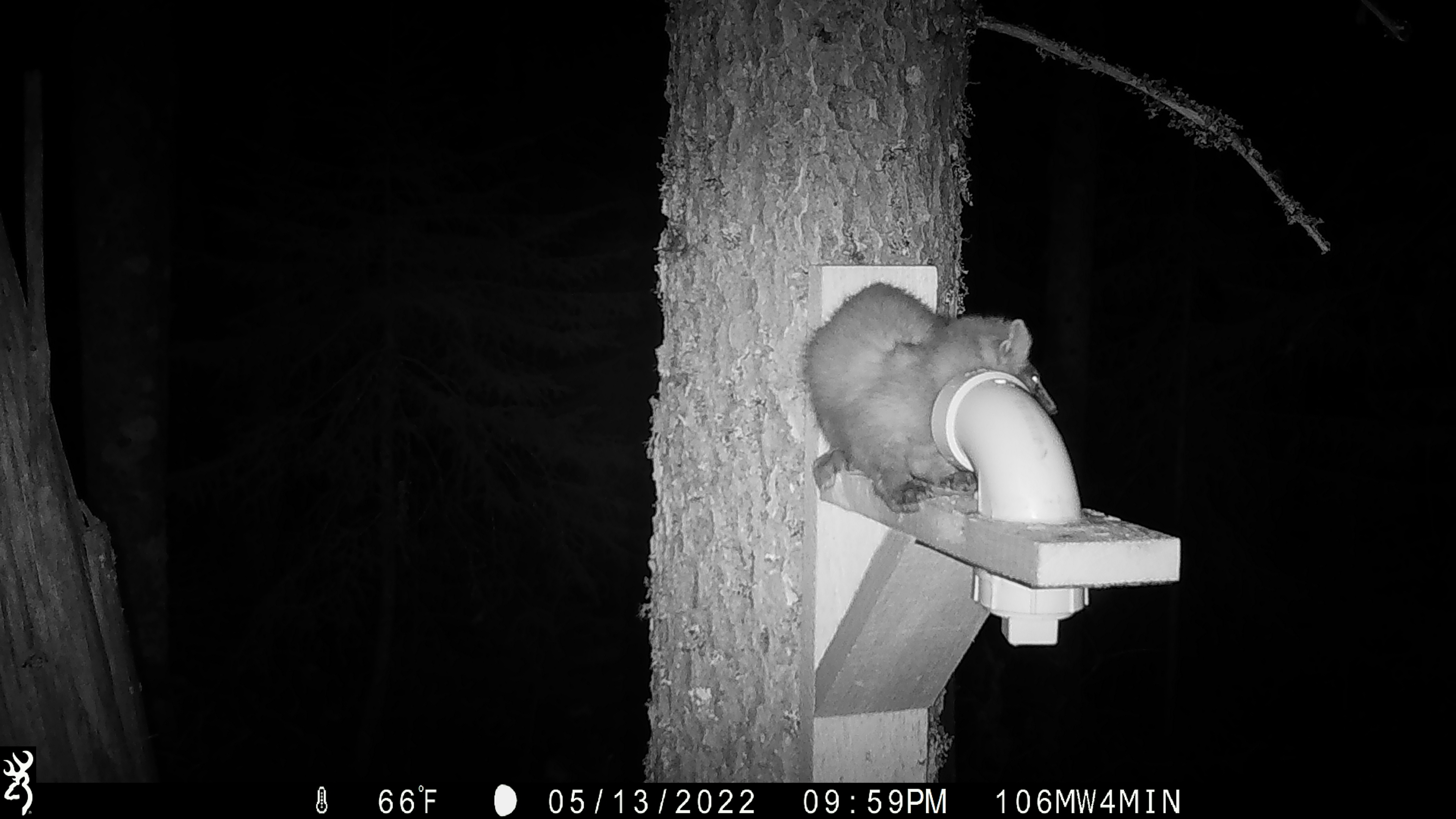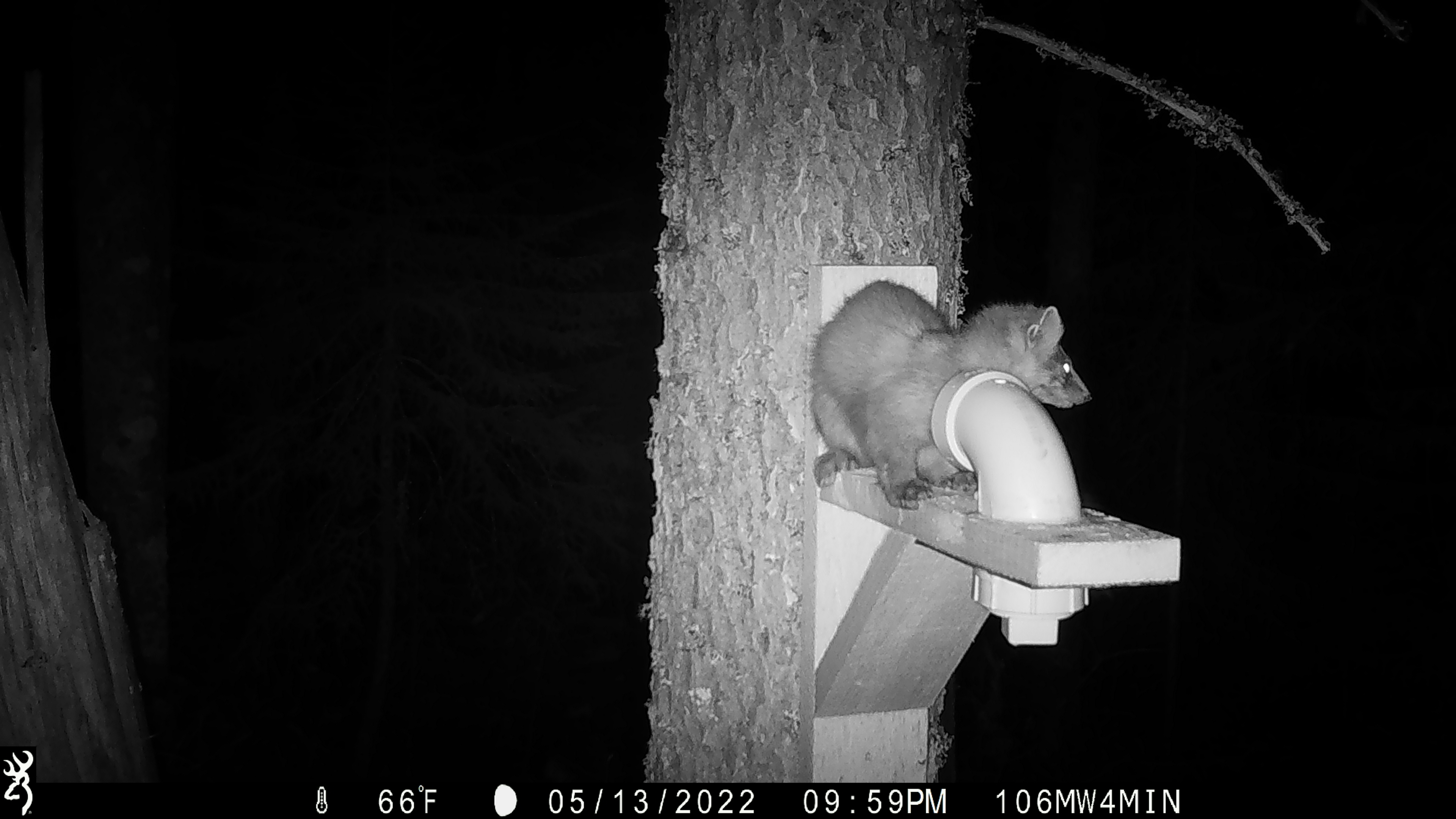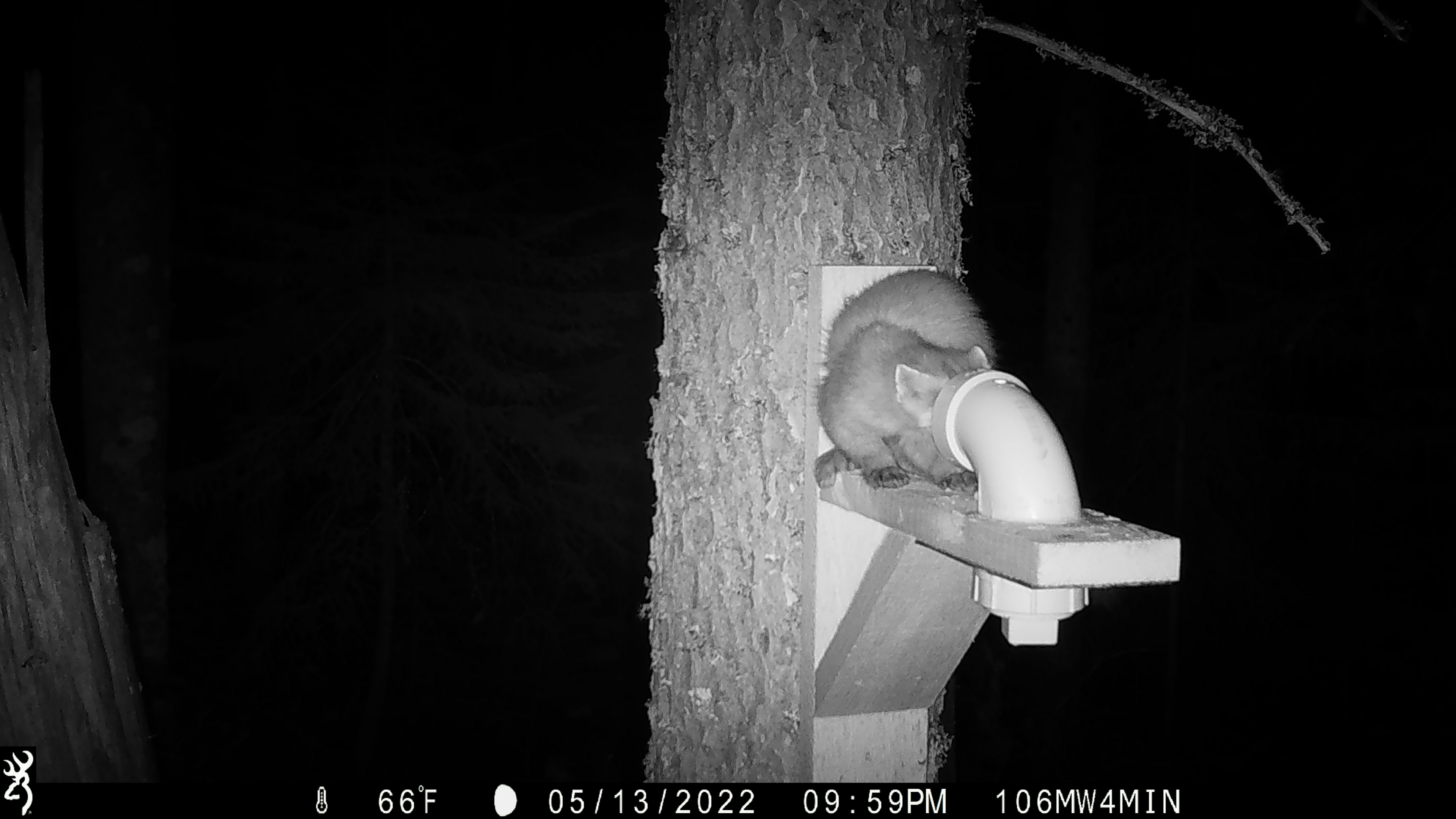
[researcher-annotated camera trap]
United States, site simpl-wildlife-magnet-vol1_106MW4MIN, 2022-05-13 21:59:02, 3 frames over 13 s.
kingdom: Animalia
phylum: Chordata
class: Mammalia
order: Carnivora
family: Mustelidae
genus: Martes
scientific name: Martes americana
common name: american marten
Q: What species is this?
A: American marten (Martes americana).